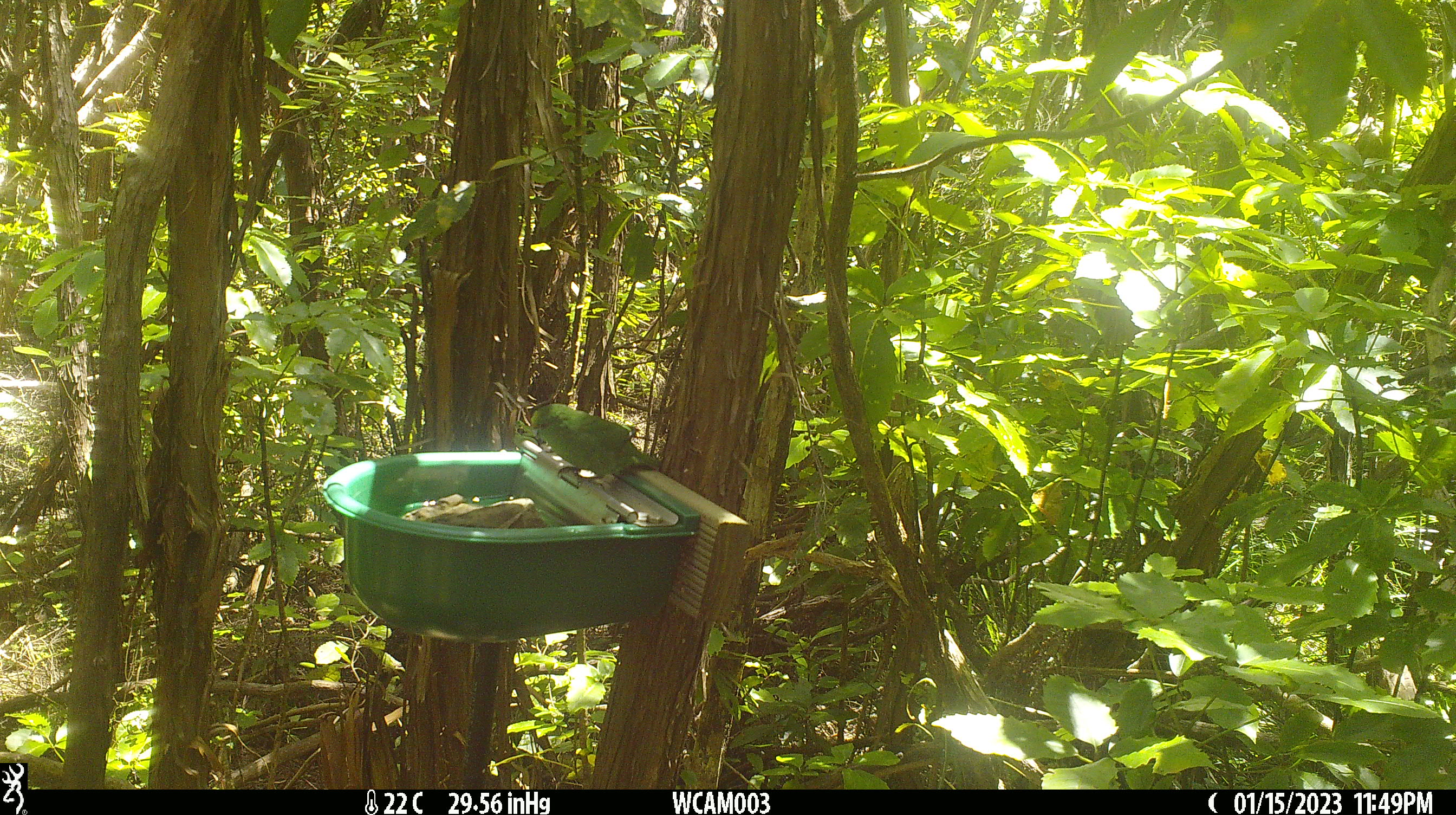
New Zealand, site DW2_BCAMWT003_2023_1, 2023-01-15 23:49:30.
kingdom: Animalia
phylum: Chordata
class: Aves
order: Psittaciformes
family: Psittaculidae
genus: Cyanoramphus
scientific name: Cyanoramphus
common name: parakeet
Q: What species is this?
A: Parakeet (Cyanoramphus).